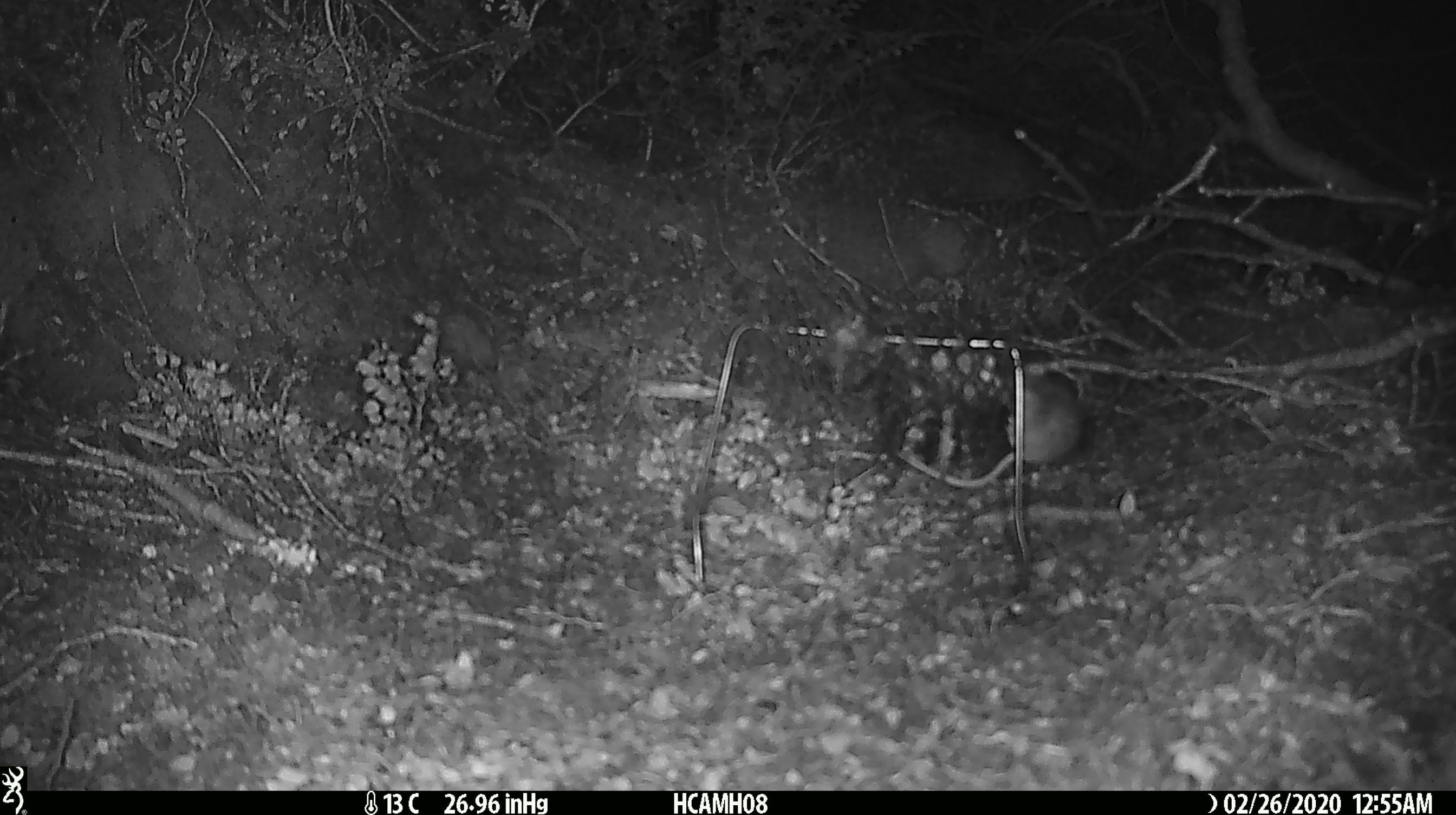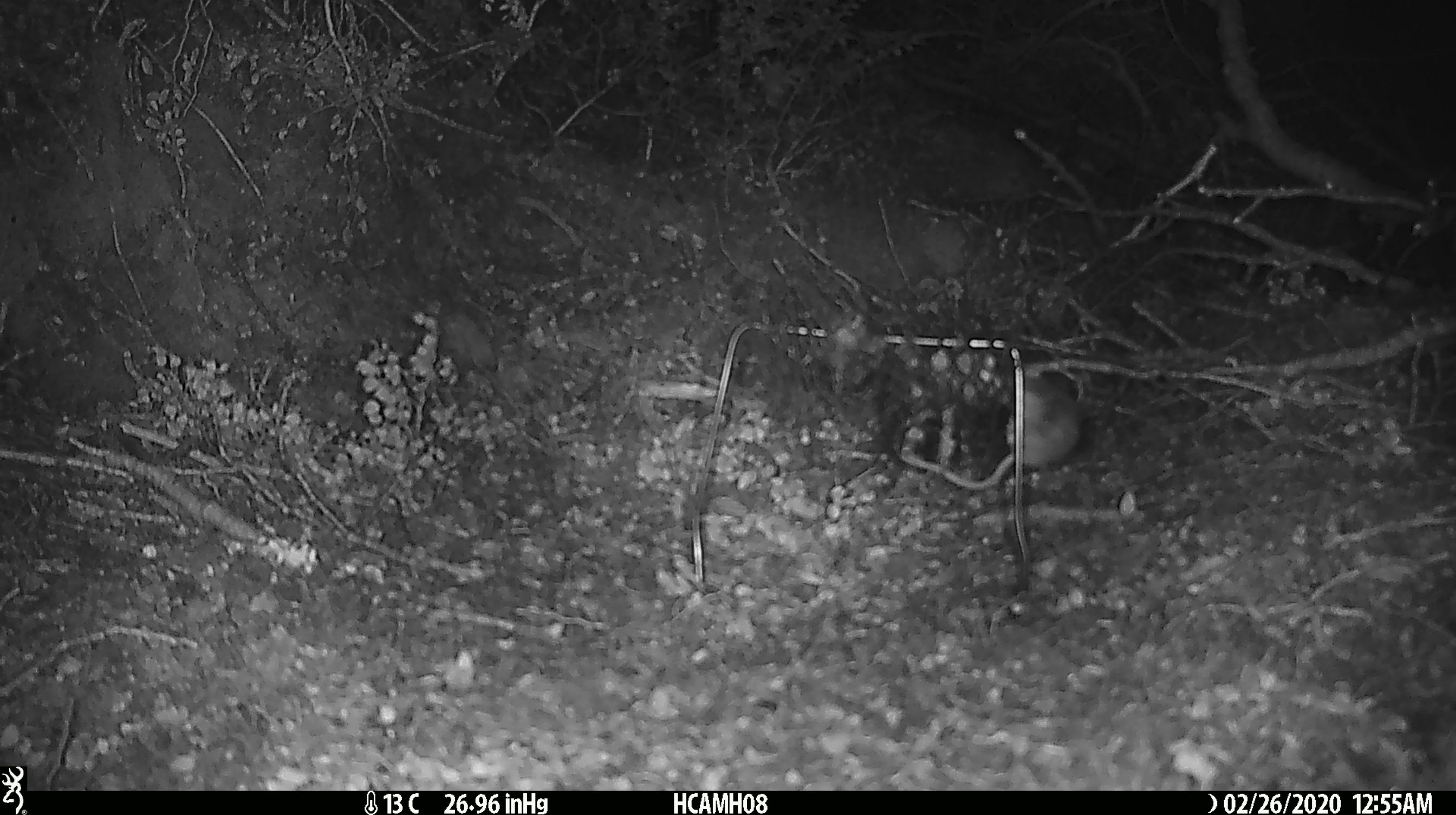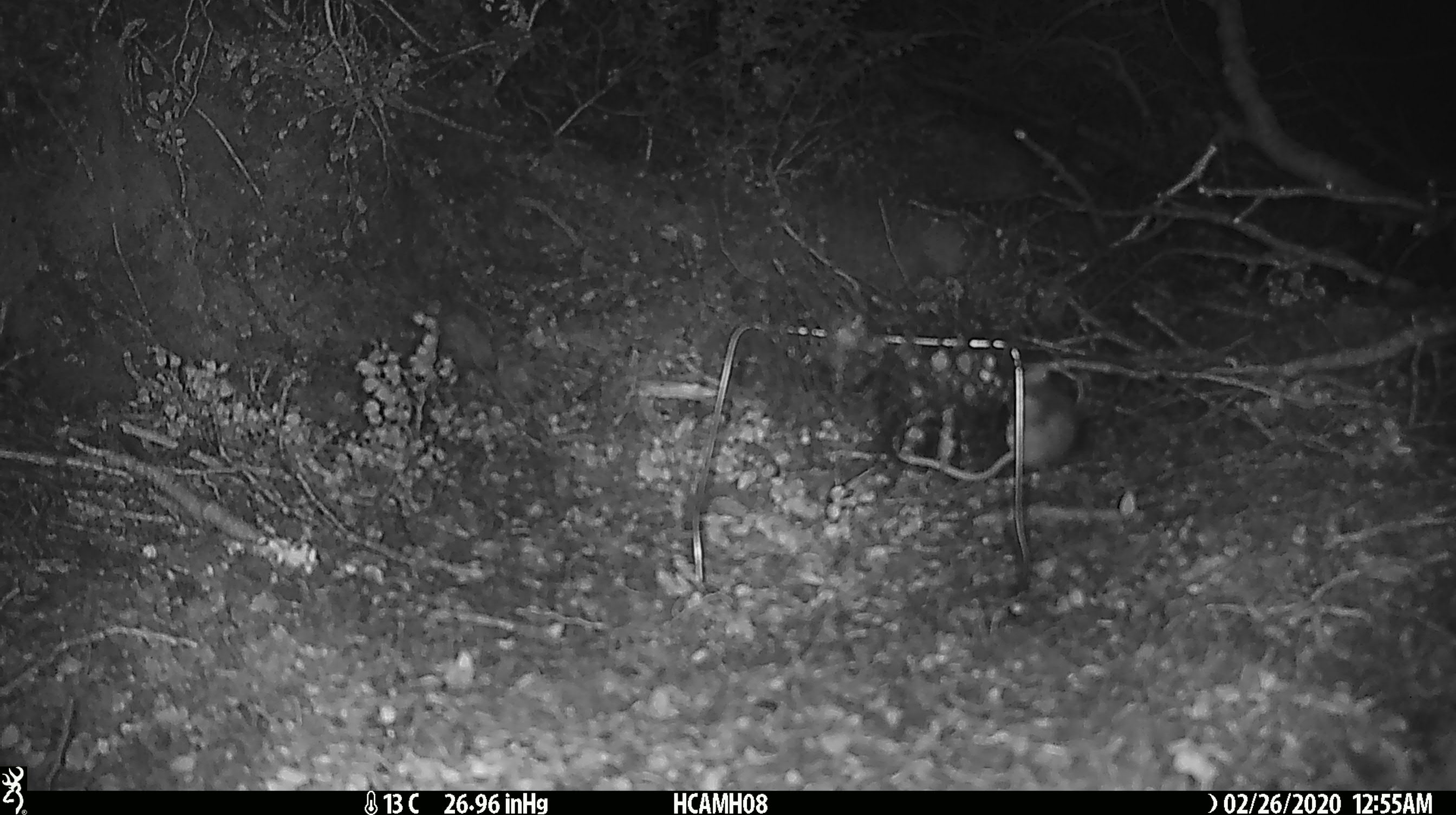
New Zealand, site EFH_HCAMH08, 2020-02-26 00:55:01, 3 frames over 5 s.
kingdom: Animalia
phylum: Chordata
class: Mammalia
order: Rodentia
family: Muridae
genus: Mus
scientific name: Mus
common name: mouse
Mouse (Mus).